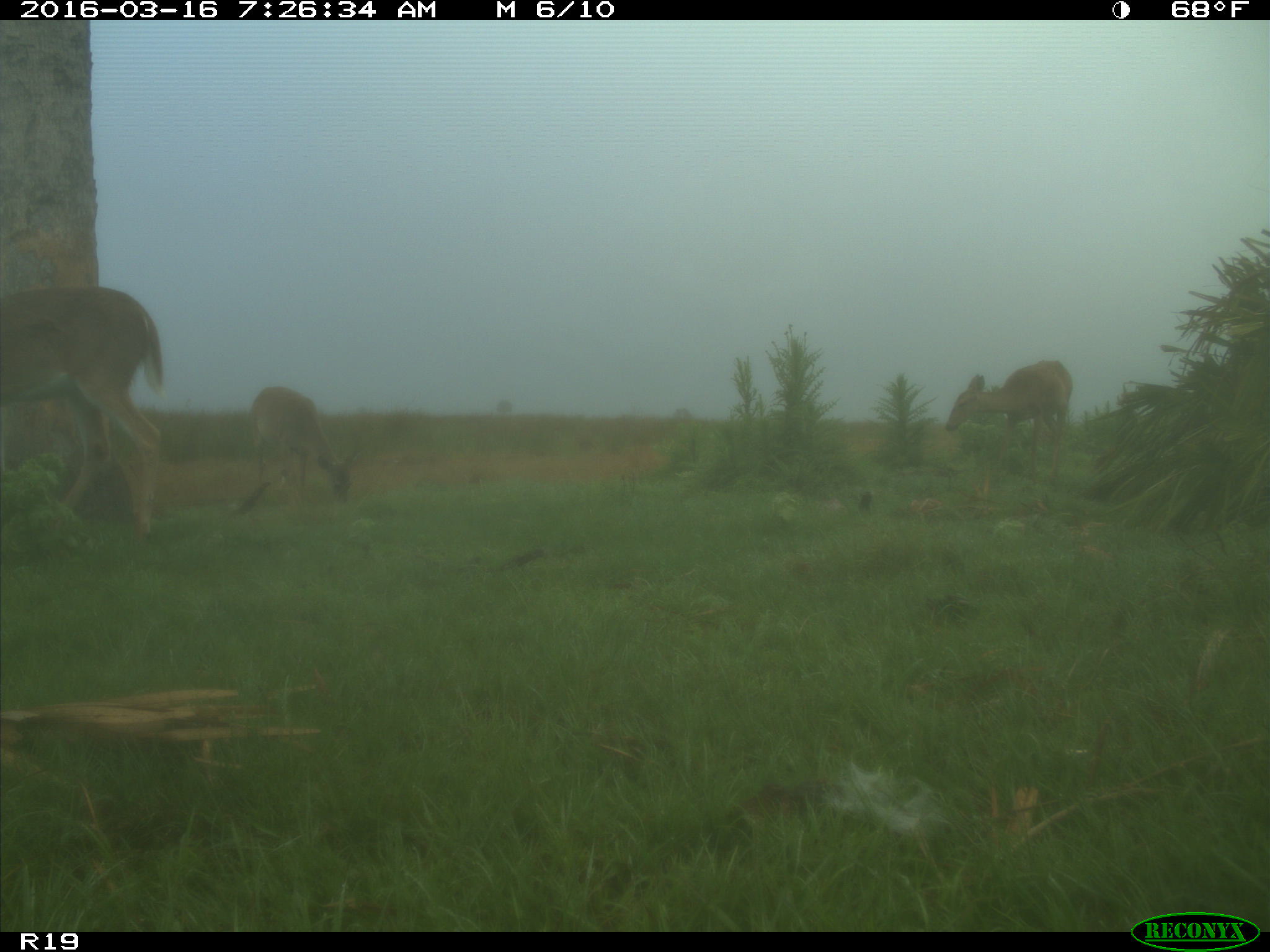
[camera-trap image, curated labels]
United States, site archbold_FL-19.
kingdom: Animalia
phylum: Chordata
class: Mammalia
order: Artiodactyla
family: Cervidae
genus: Odocoileus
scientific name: Odocoileus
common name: deer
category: unidentified deer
Unidentified deer (deer) (Odocoileus).